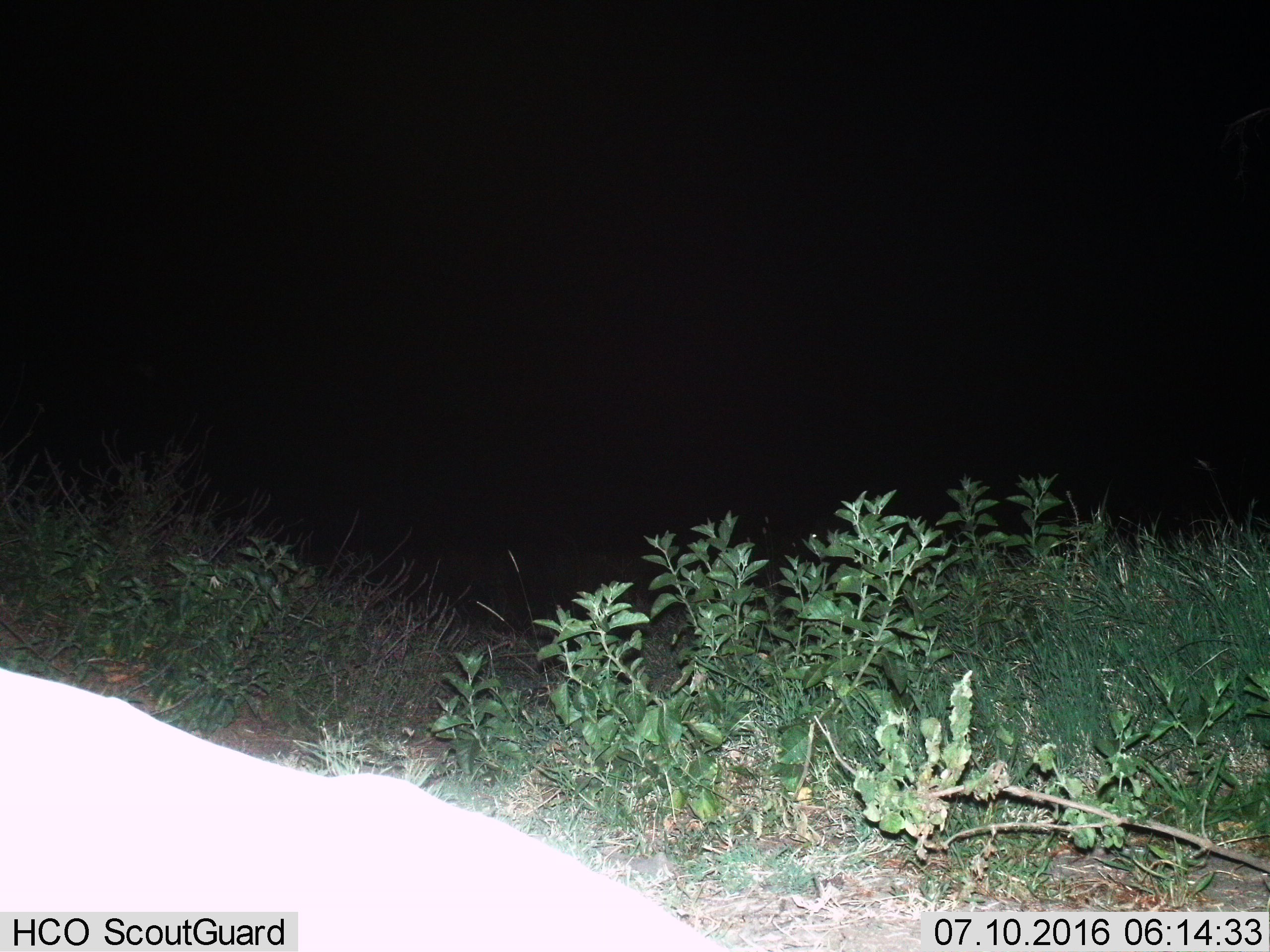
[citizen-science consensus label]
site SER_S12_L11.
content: unidentified animal